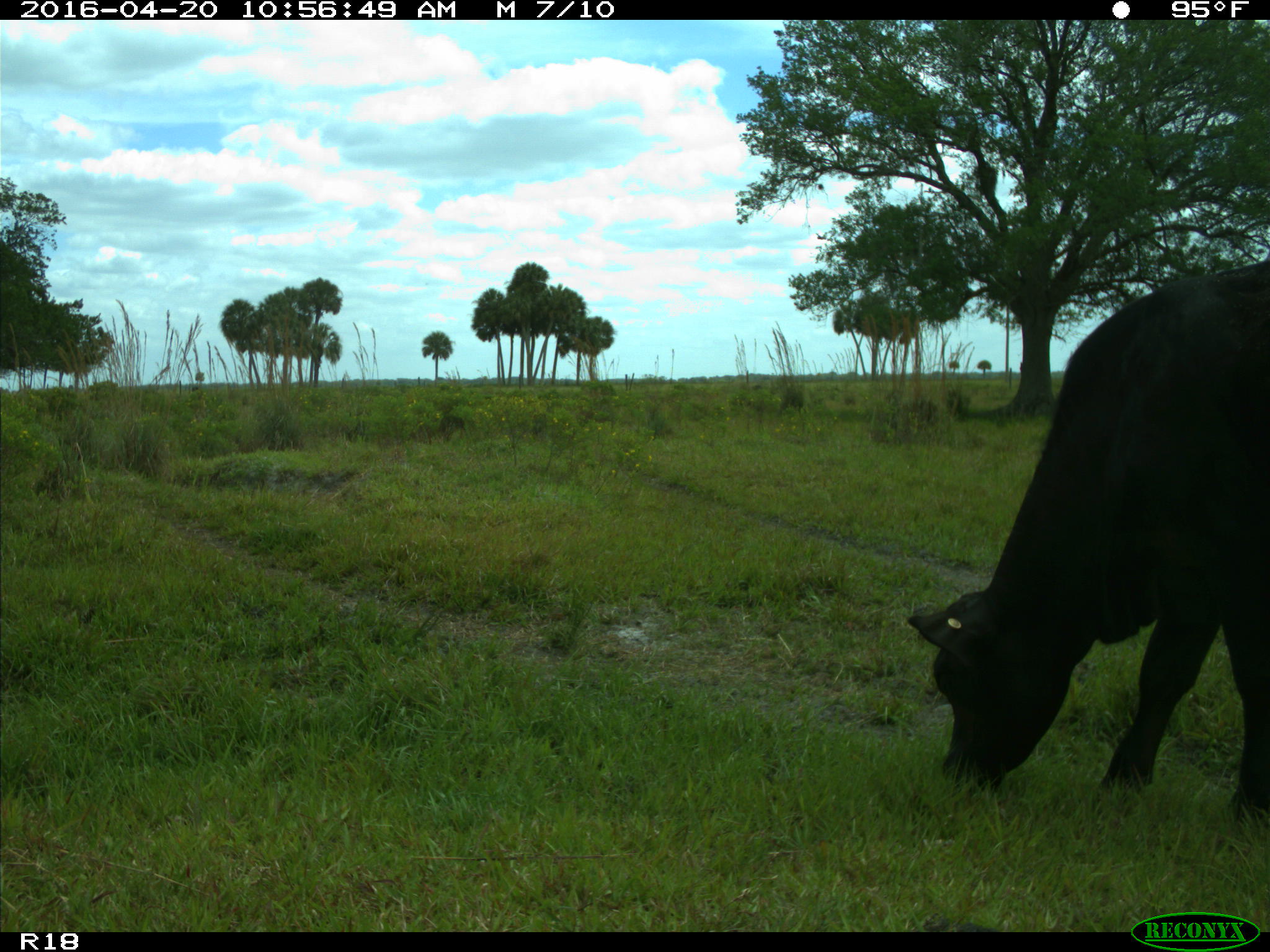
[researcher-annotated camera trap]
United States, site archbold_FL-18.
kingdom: Animalia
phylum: Chordata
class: Mammalia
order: Artiodactyla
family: Bovidae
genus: Bos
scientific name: Bos taurus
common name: domestic cow